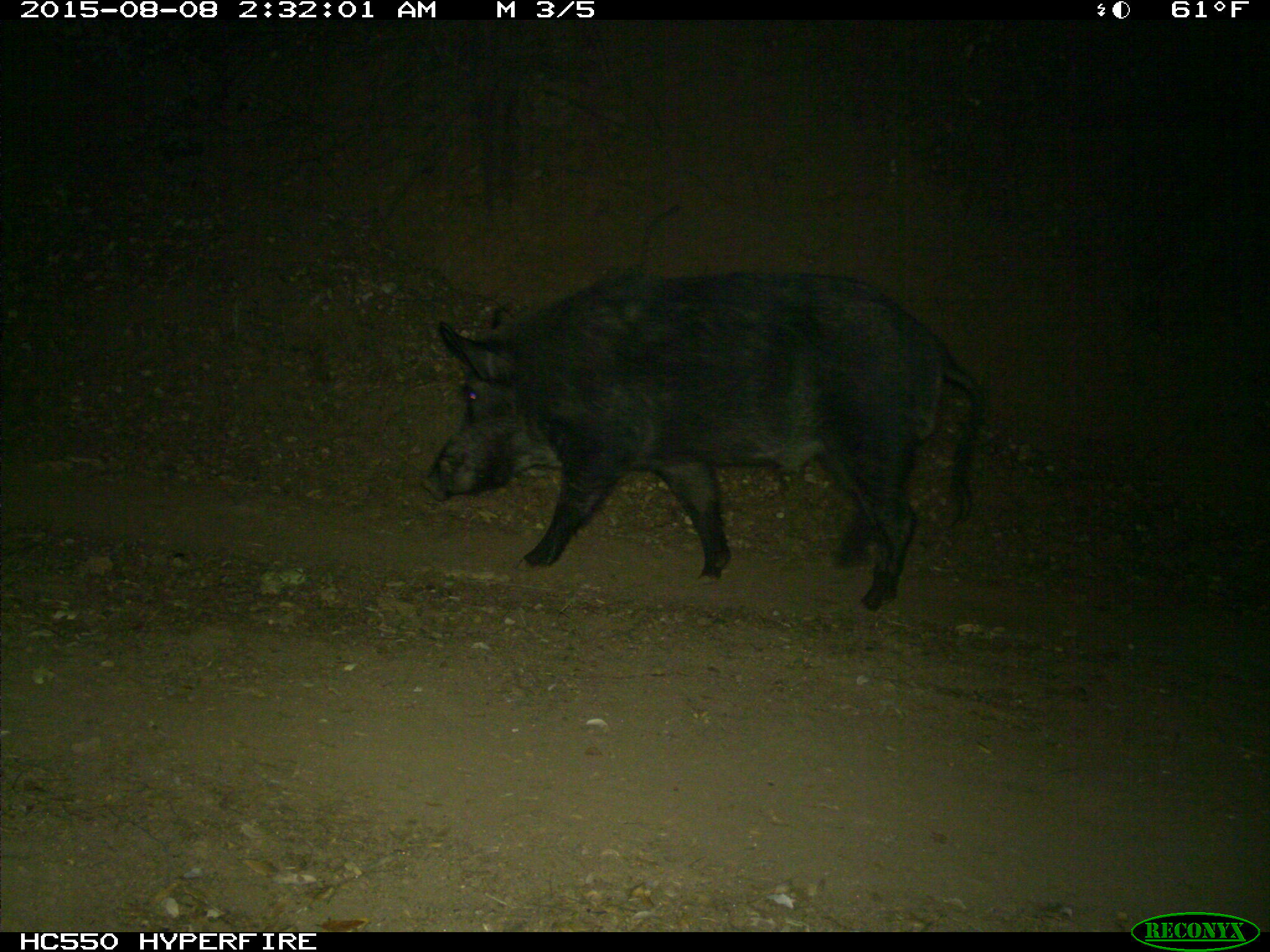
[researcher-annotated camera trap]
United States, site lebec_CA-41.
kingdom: Animalia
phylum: Chordata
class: Mammalia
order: Artiodactyla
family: Suidae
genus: Sus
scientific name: Sus scrofa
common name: wild boar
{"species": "Sus scrofa (wild boar)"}